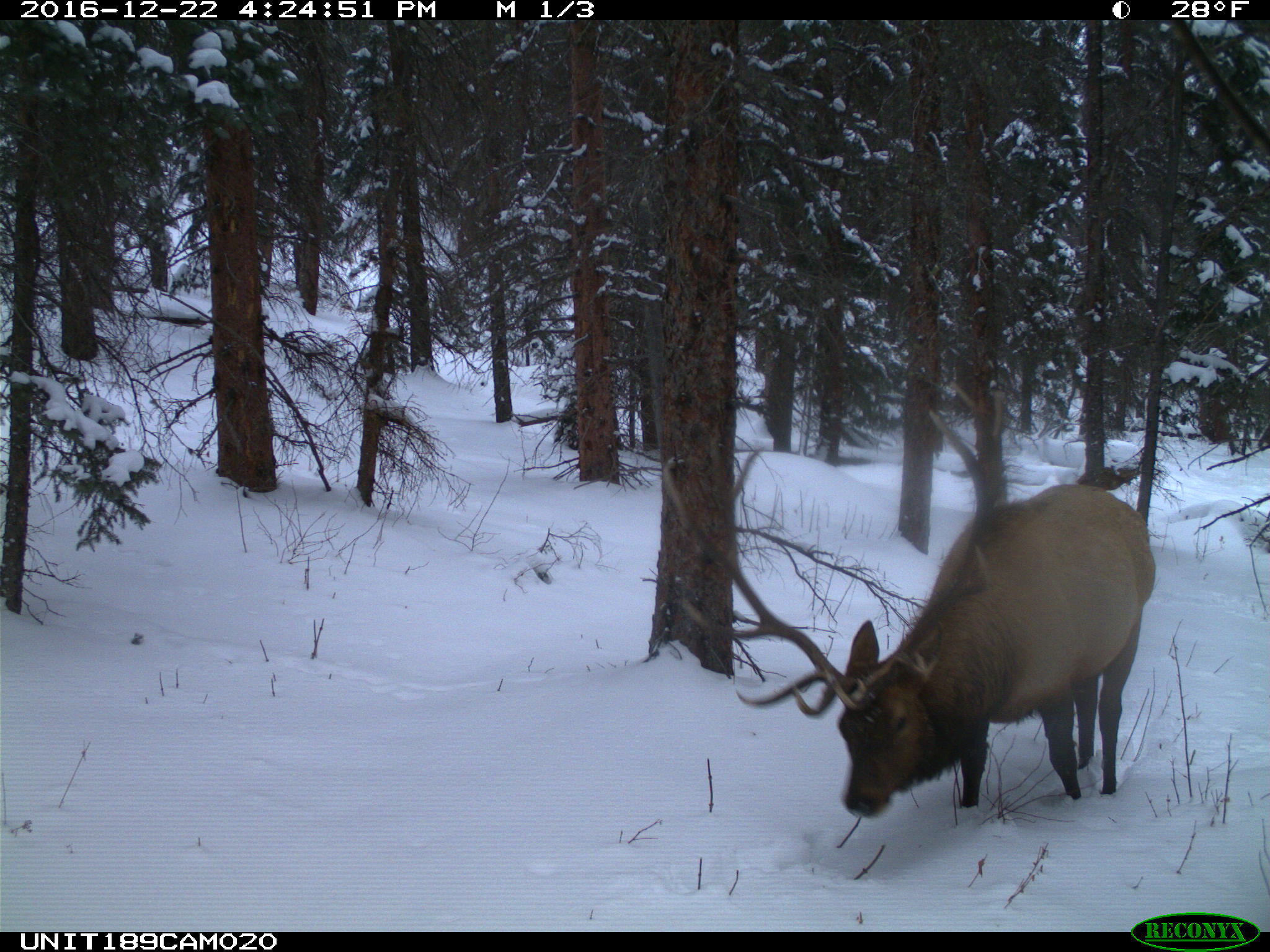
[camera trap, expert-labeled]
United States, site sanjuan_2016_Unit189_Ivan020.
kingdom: Animalia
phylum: Chordata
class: Mammalia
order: Artiodactyla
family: Cervidae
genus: Cervus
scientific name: Cervus elaphus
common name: red deer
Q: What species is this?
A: Cervus elaphus (red deer).